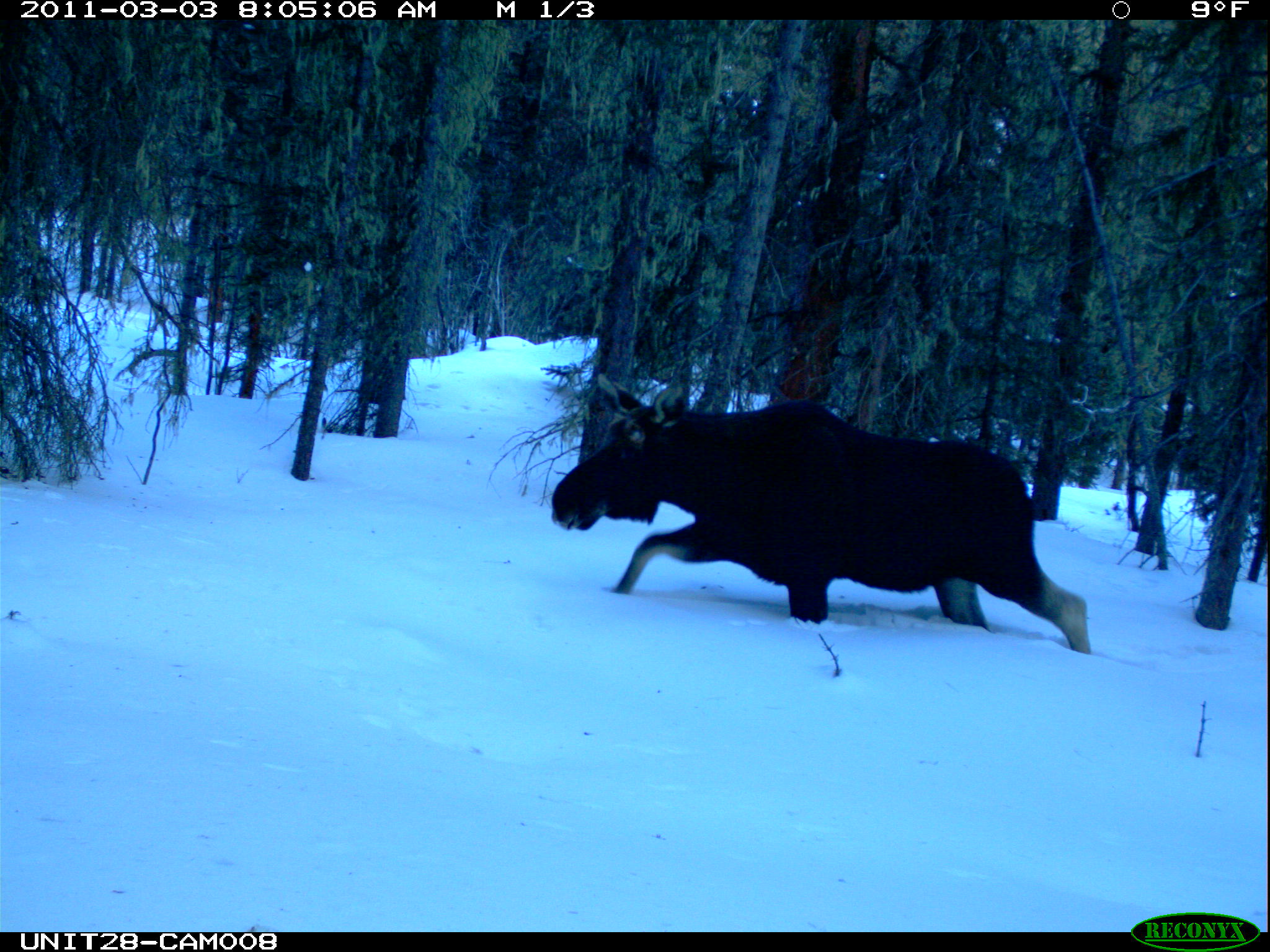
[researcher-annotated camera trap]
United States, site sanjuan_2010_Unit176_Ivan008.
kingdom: Animalia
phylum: Chordata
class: Mammalia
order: Artiodactyla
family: Cervidae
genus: Alces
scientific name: Alces alces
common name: moose